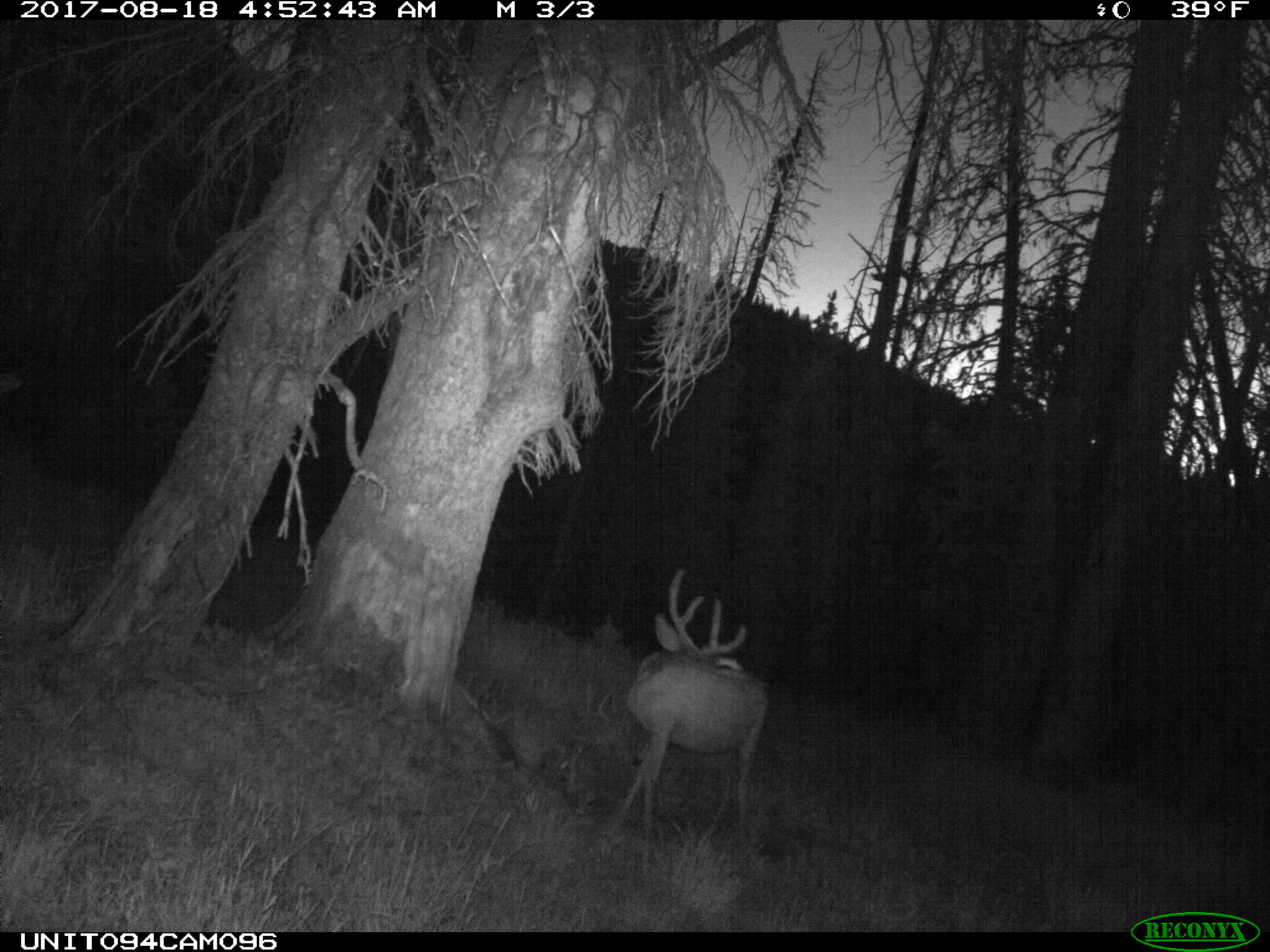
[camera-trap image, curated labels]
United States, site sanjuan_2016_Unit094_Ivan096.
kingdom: Animalia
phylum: Chordata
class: Mammalia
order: Artiodactyla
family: Cervidae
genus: Odocoileus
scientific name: Odocoileus hemionus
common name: mule deer